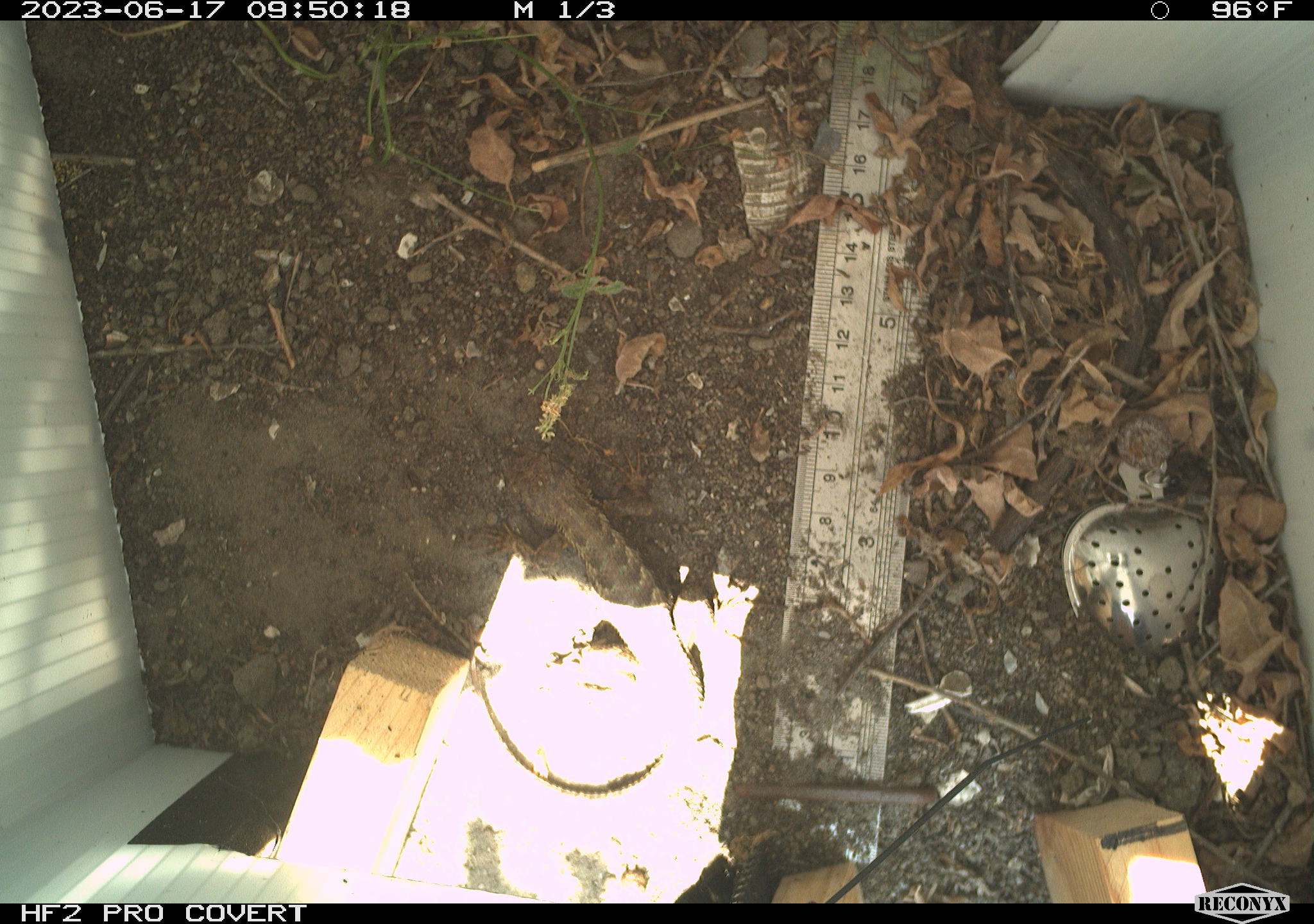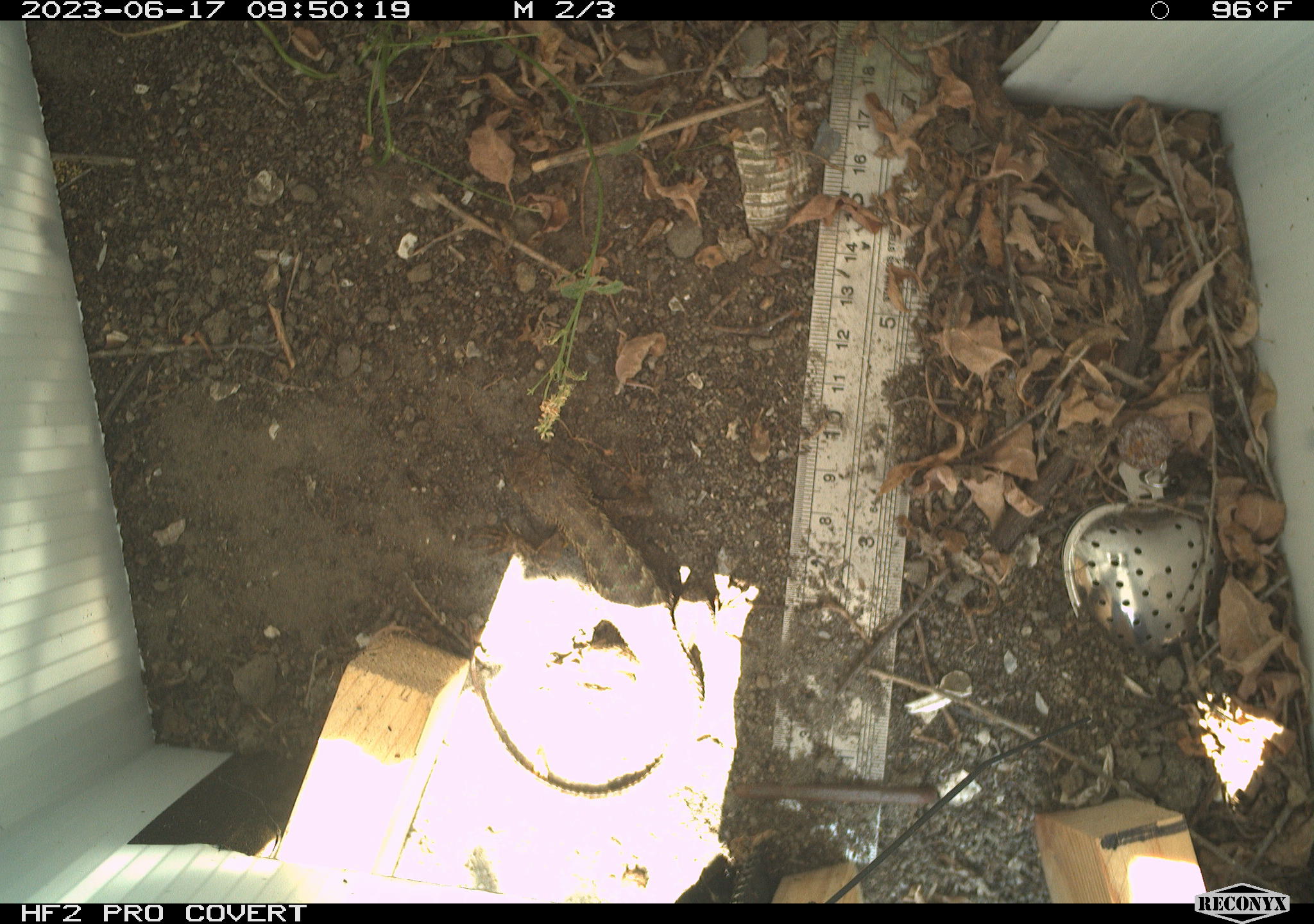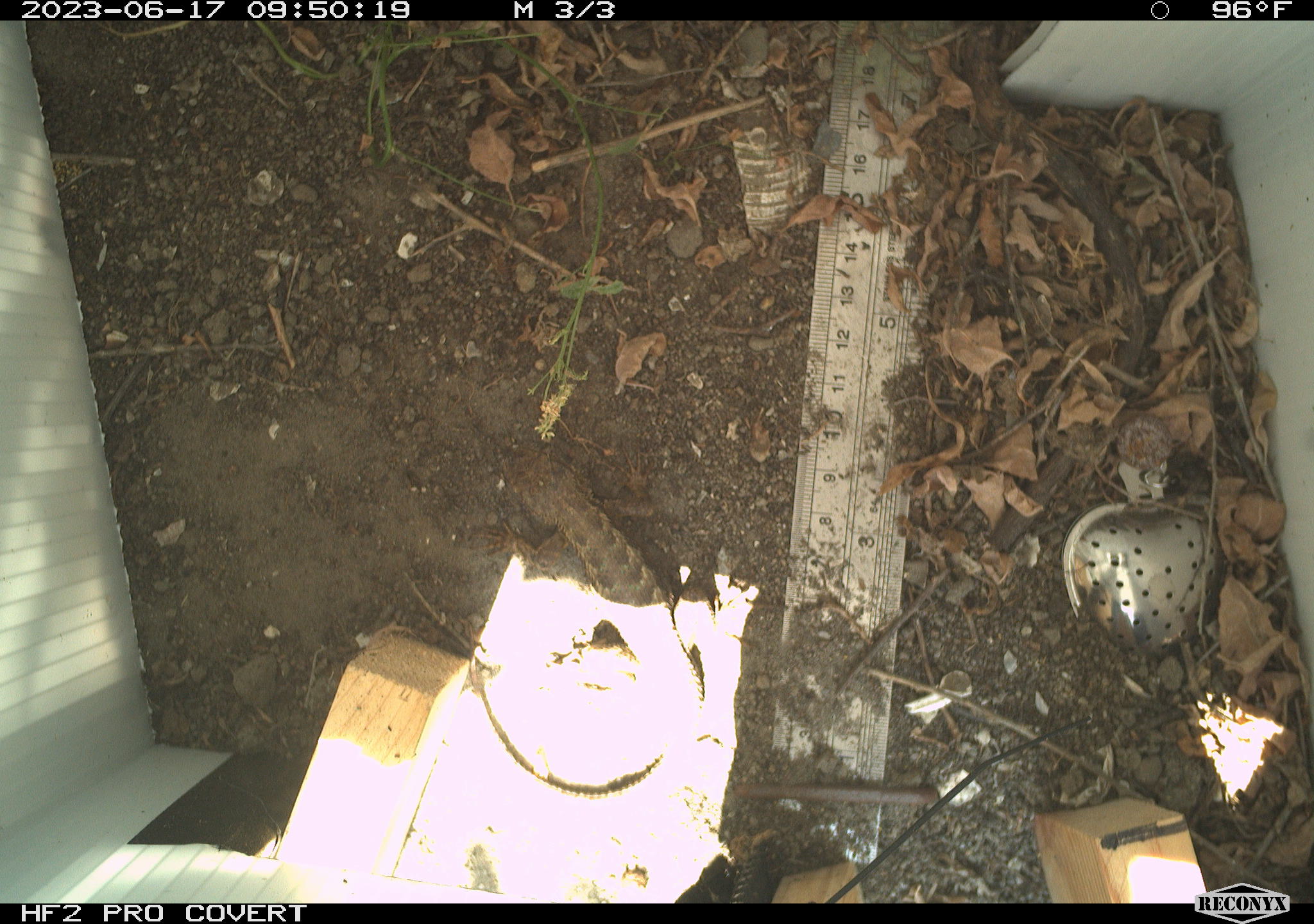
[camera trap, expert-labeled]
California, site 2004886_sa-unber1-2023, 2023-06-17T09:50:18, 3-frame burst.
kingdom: Animalia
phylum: Chordata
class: Reptilia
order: Squamata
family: Phrynosomatidae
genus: Sceloporus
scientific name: Sceloporus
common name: spiny lizards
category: sceloporus species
Sceloporus species (spiny lizards) (Sceloporus).